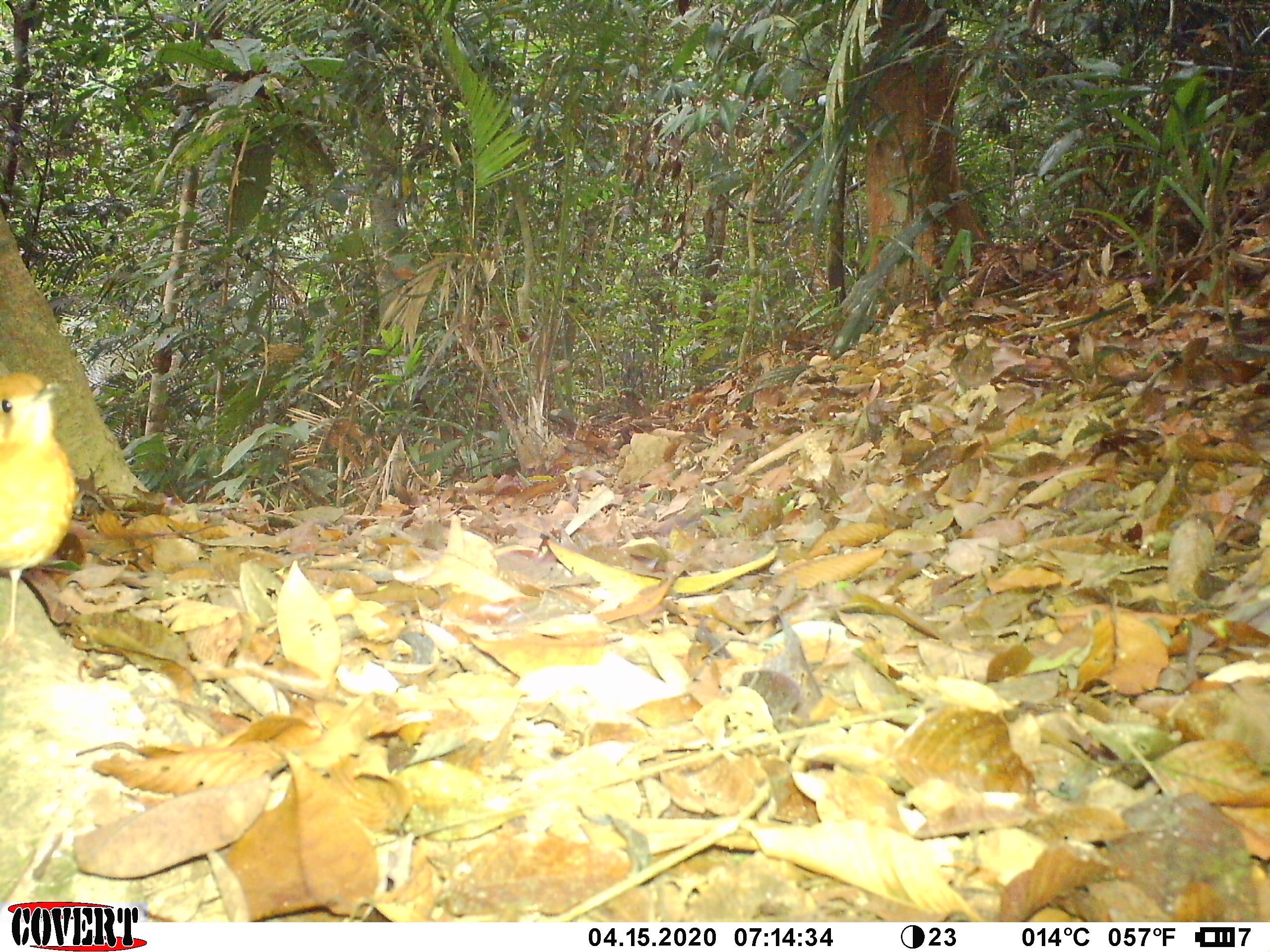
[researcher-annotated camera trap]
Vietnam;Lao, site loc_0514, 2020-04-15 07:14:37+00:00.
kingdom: Animalia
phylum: Chordata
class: Aves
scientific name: Aves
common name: bird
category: unidentified bird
Unidentified bird (bird) (Aves). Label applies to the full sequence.